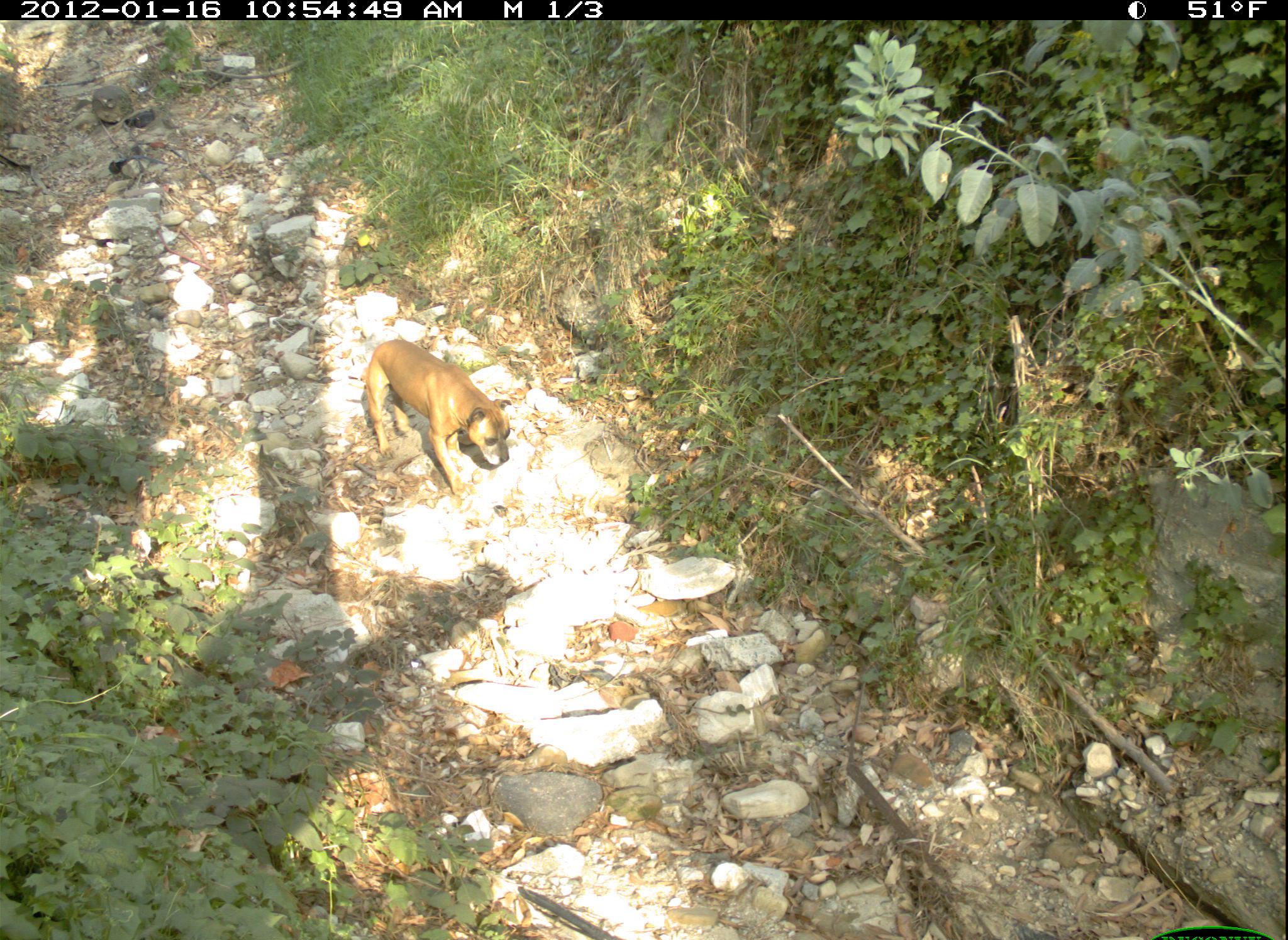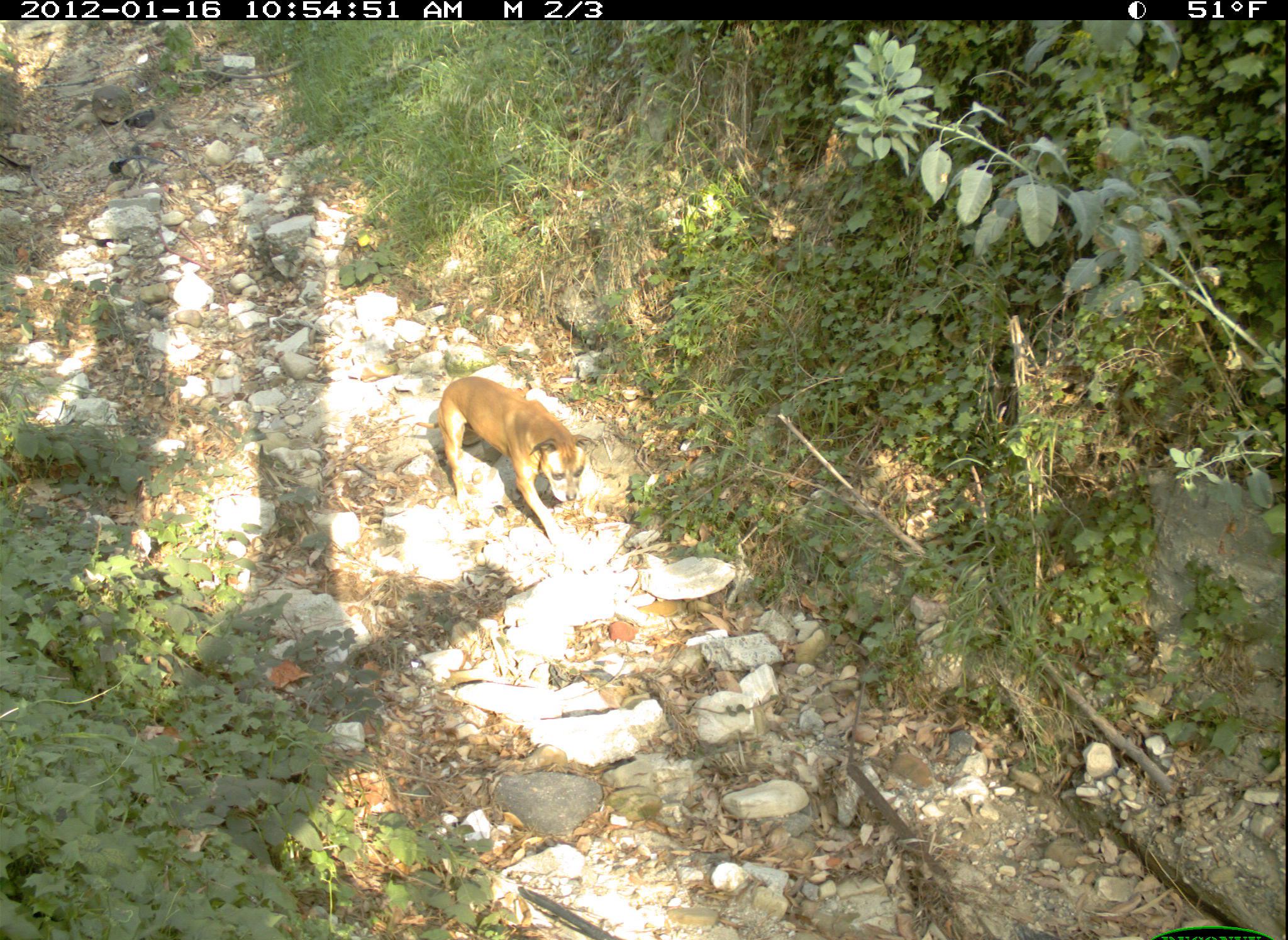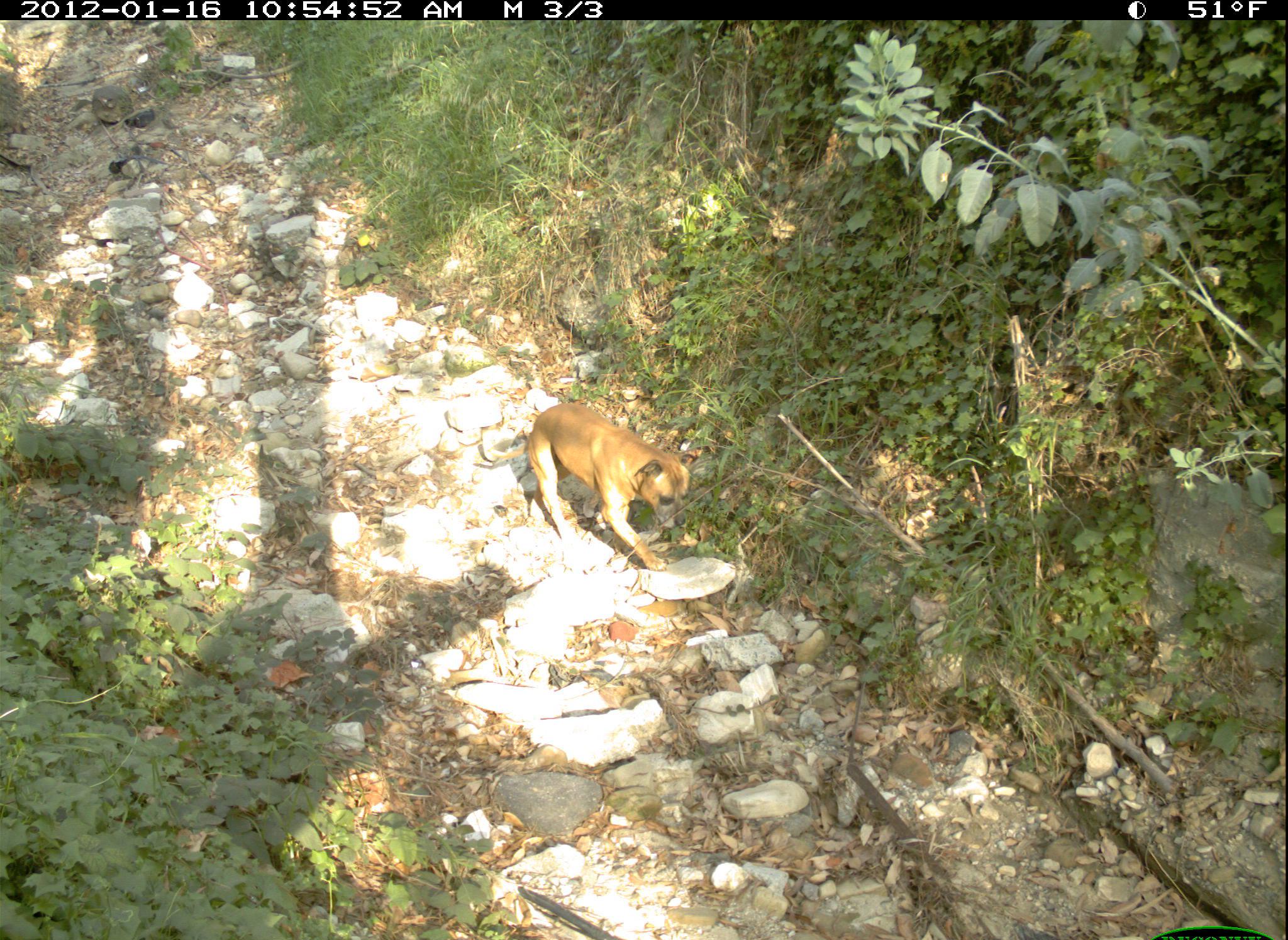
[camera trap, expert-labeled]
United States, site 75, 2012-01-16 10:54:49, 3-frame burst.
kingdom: Animalia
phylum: Chordata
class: Mammalia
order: Carnivora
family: Canidae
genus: Canis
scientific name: Canis familiaris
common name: domestic dog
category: dog